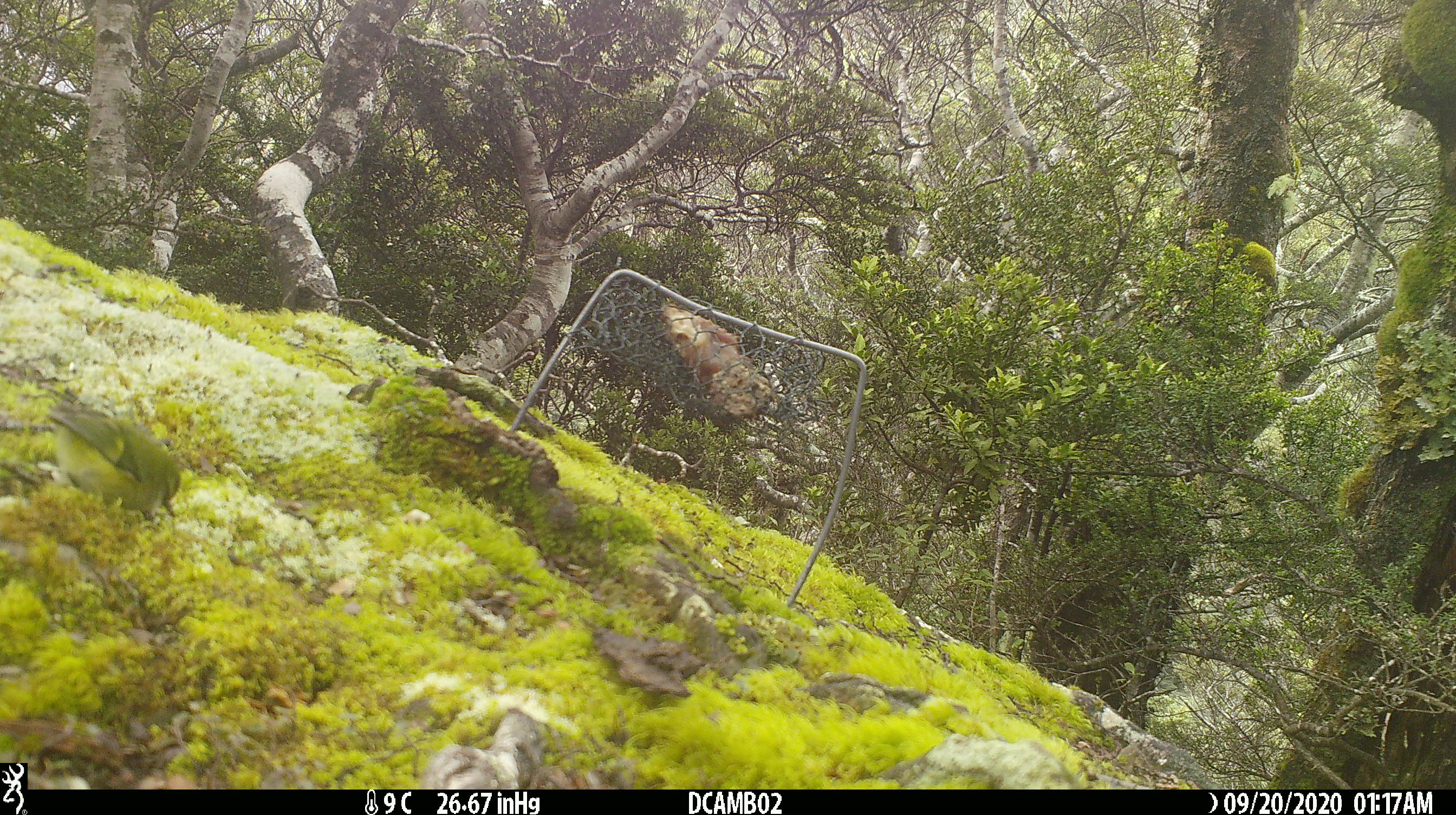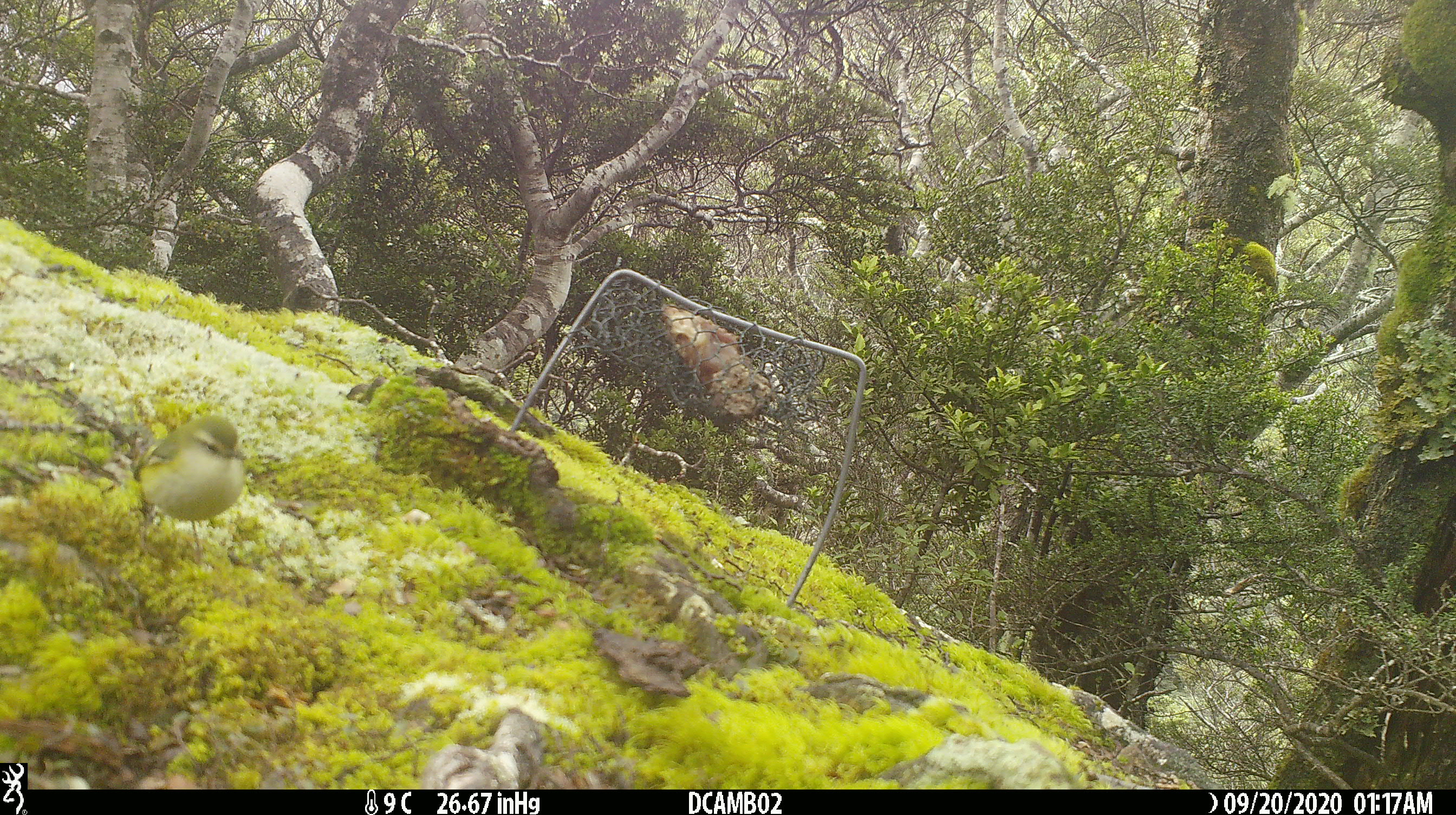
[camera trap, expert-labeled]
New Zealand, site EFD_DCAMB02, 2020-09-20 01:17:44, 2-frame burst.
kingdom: Animalia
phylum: Chordata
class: Aves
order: Passeriformes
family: Acanthisittidae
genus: Acanthisitta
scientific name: Acanthisitta chloris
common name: rifleman